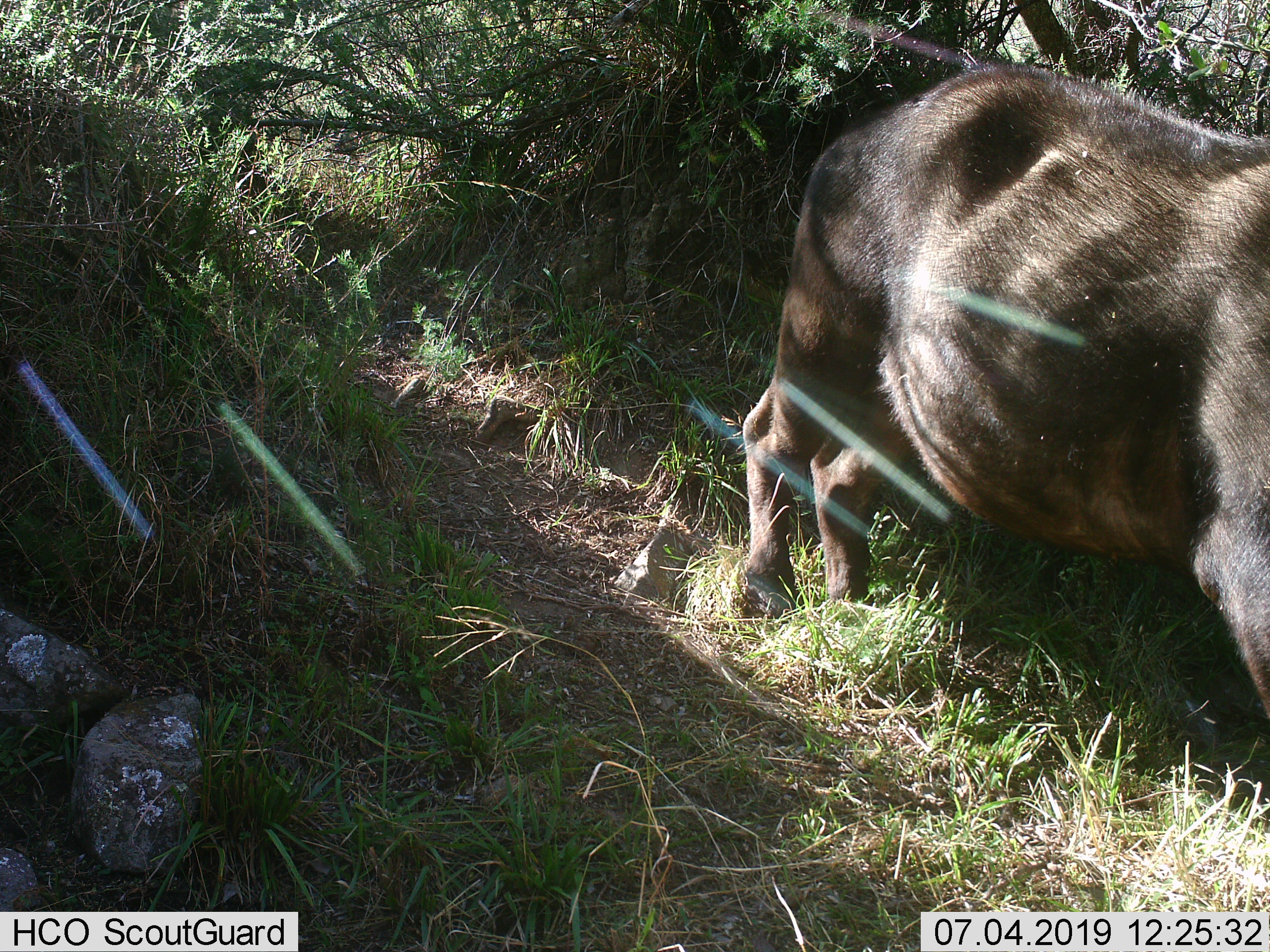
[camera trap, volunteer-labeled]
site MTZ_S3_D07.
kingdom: Animalia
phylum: Chordata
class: Mammalia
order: Artiodactyla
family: Bovidae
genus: Syncerus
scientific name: Syncerus caffer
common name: african buffalo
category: buffalo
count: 1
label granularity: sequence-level